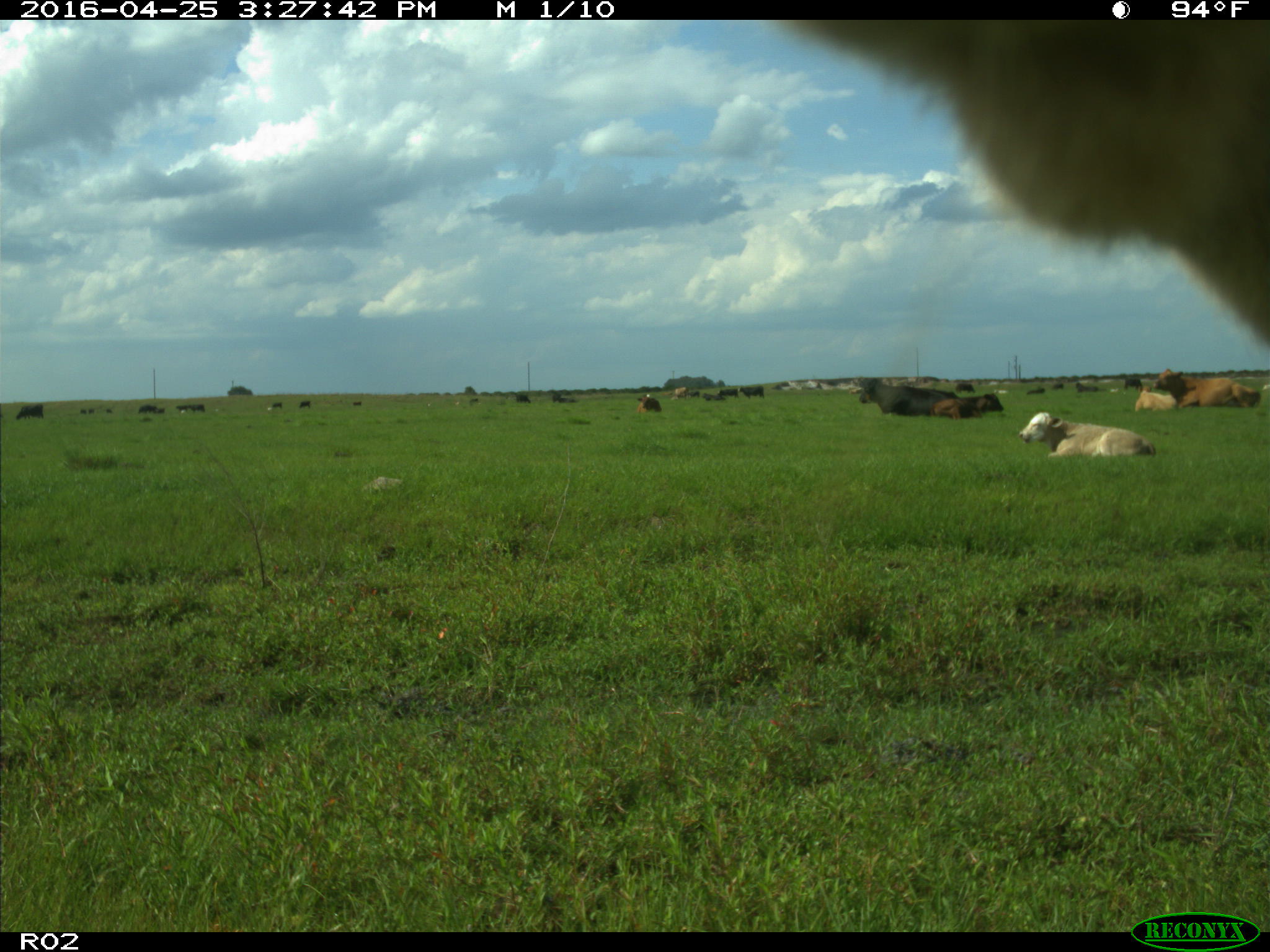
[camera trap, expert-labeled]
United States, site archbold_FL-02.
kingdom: Animalia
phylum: Chordata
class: Mammalia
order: Artiodactyla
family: Bovidae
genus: Bos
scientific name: Bos taurus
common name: domestic cow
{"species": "Bos taurus (domestic cow)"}